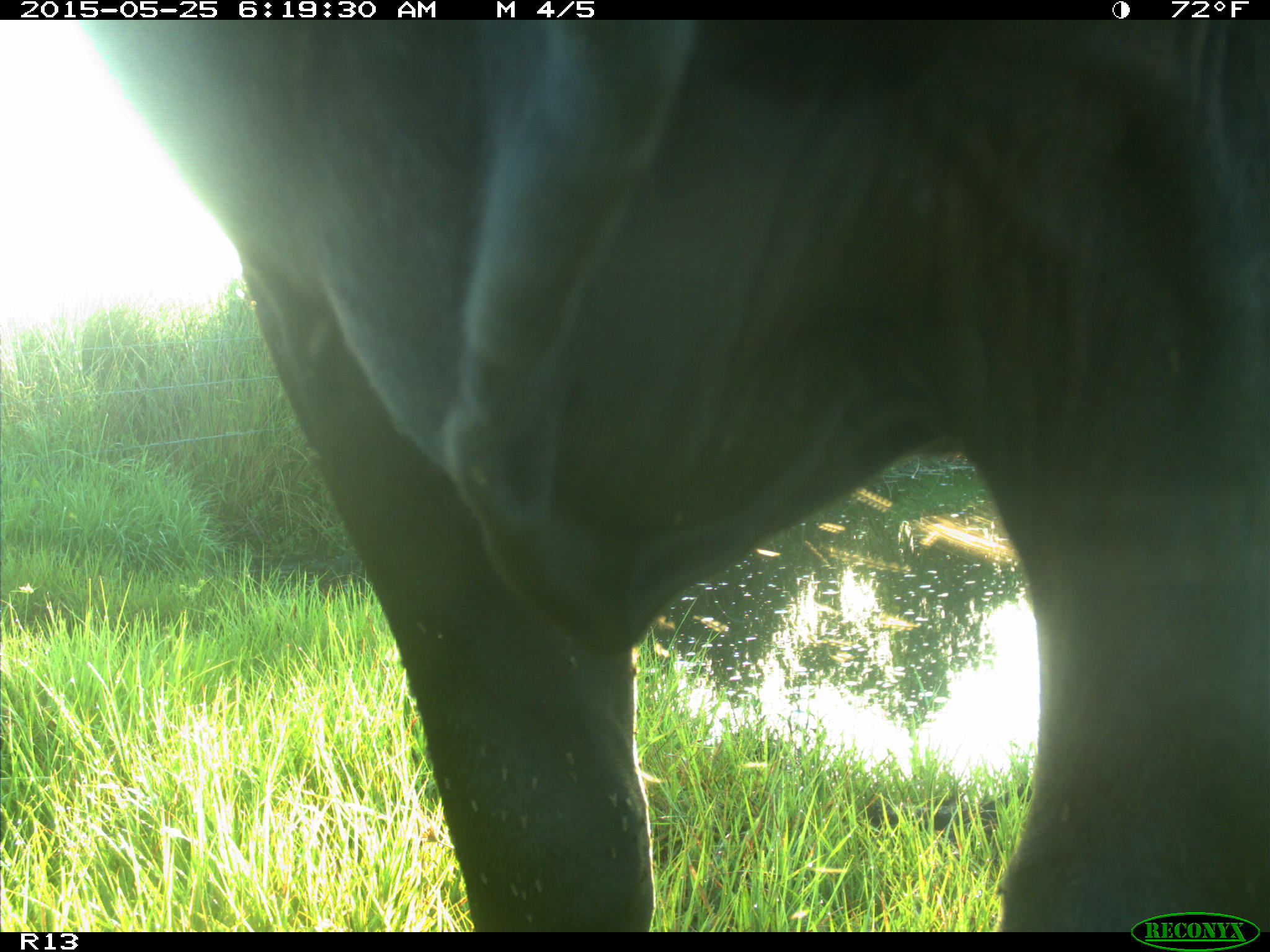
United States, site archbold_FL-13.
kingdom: Animalia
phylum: Chordata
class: Mammalia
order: Artiodactyla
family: Bovidae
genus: Bos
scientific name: Bos taurus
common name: domestic cow